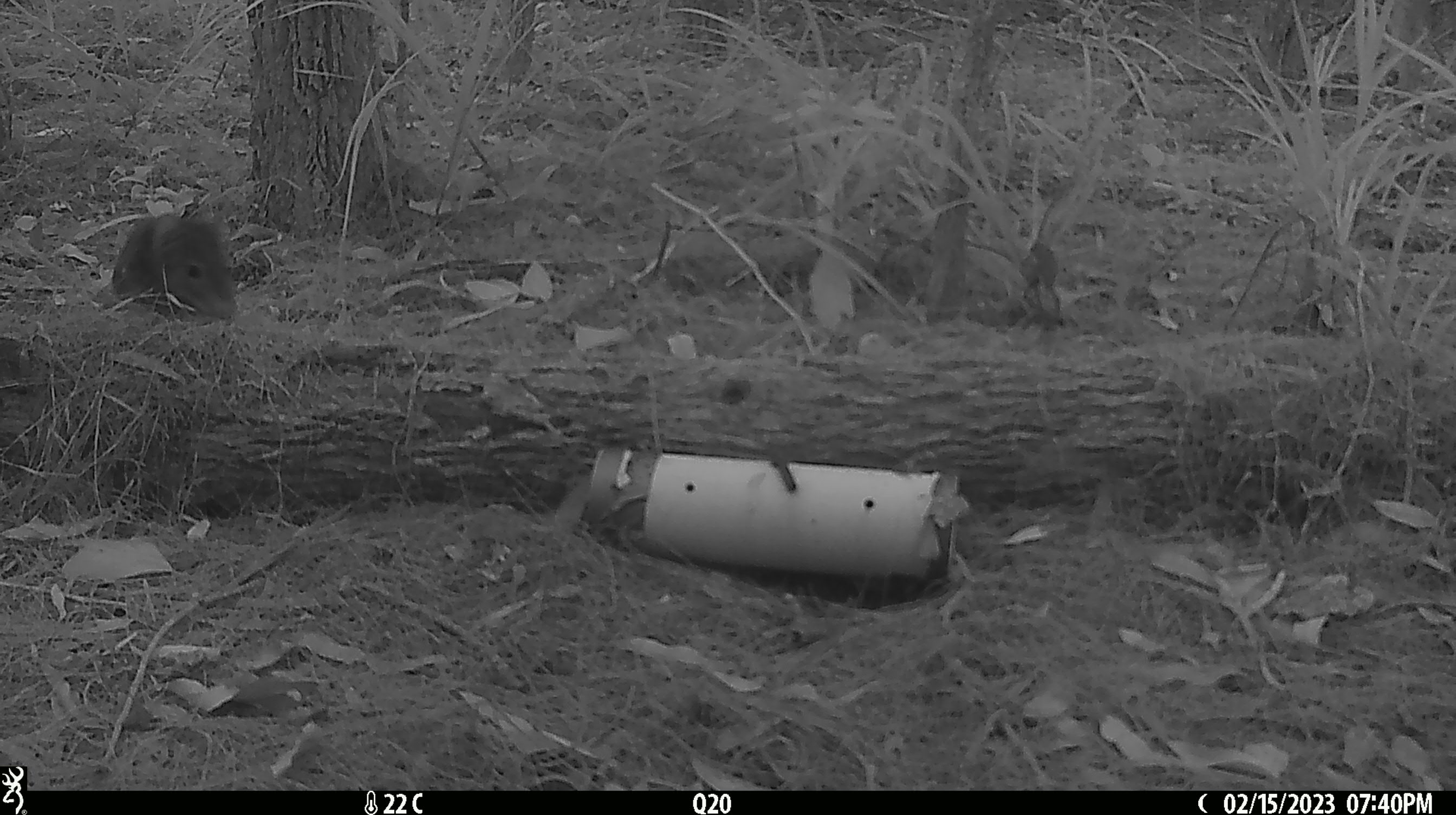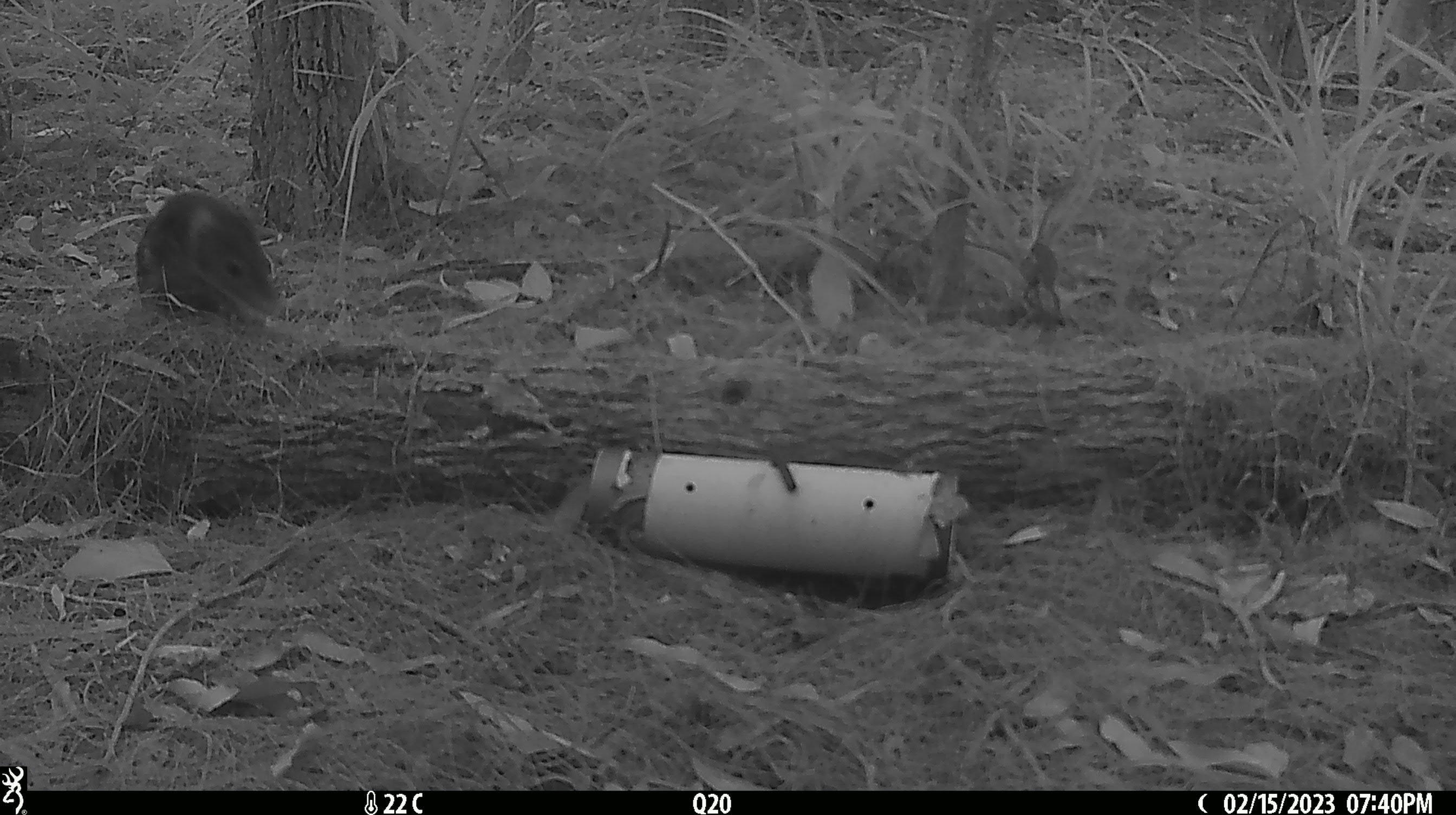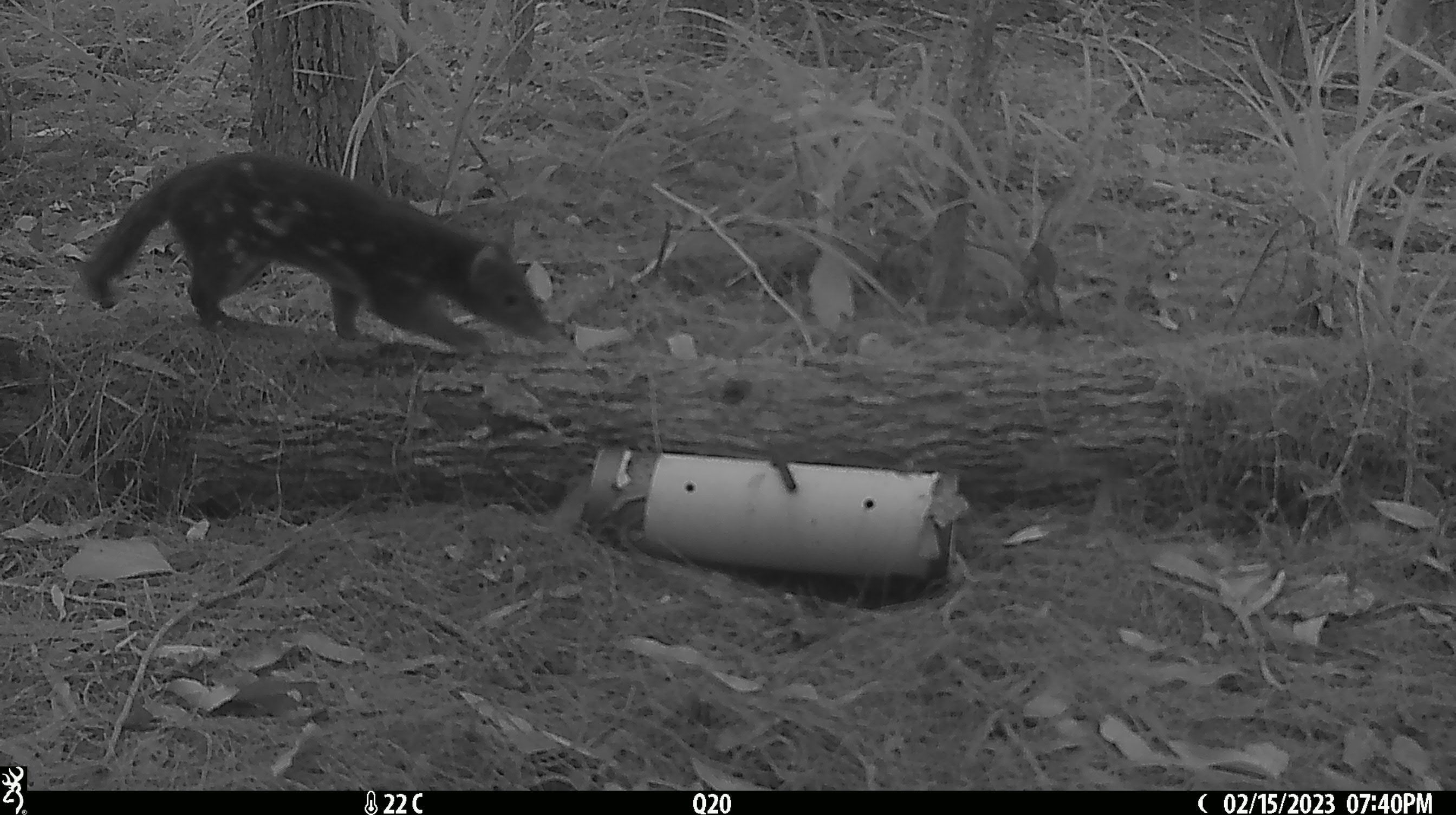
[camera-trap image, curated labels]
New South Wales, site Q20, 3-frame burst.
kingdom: Animalia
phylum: Chordata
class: Mammalia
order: Dasyuromorphia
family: Dasyuridae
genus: Dasyurus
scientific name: Dasyurus maculatus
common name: spotted-tailed quoll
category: quoll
Quoll (spotted-tailed quoll) (Dasyurus maculatus).